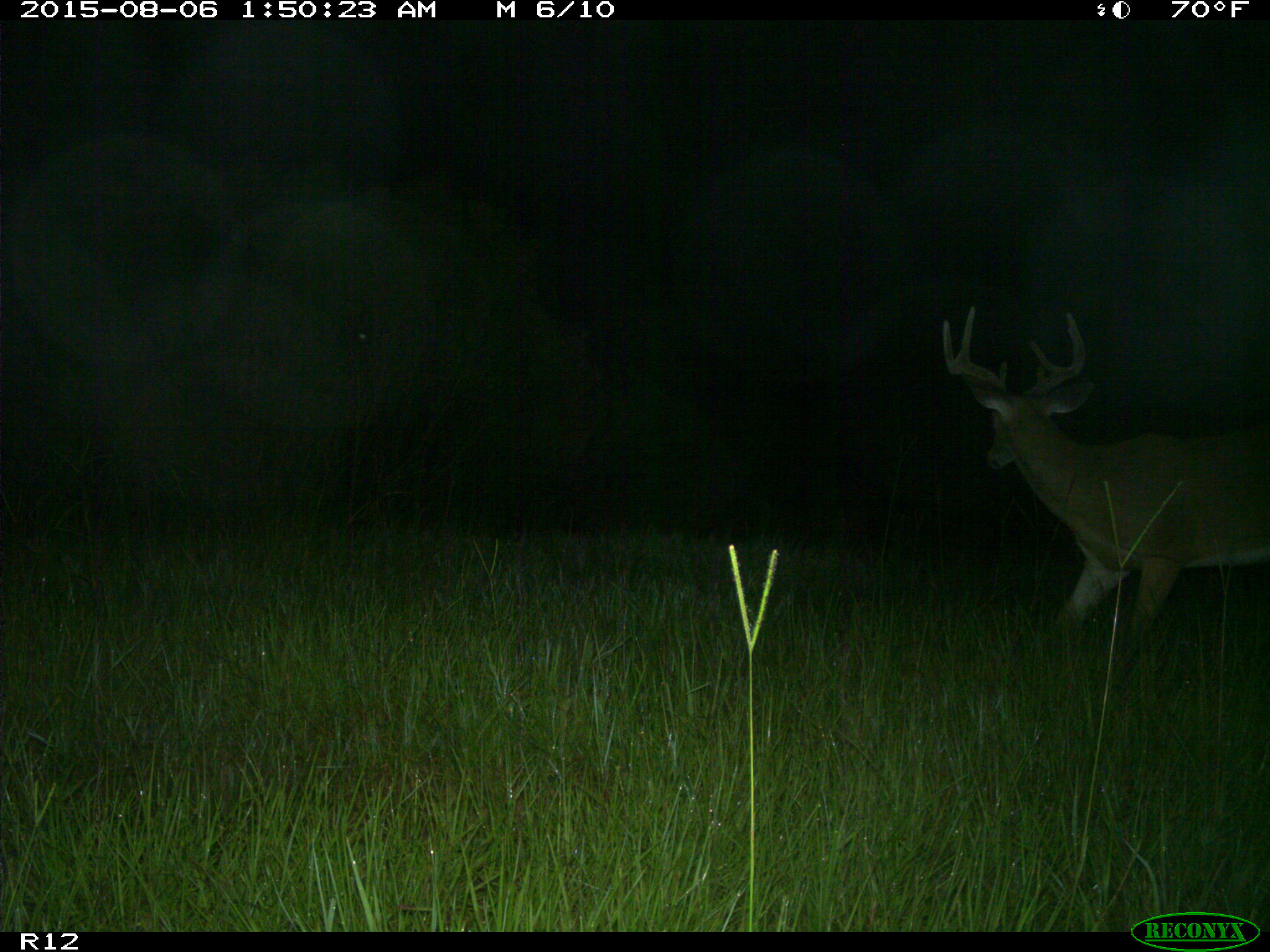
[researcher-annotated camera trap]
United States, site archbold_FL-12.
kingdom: Animalia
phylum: Chordata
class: Mammalia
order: Artiodactyla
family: Cervidae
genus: Odocoileus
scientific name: Odocoileus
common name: deer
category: unidentified deer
Unidentified deer (deer) (Odocoileus).